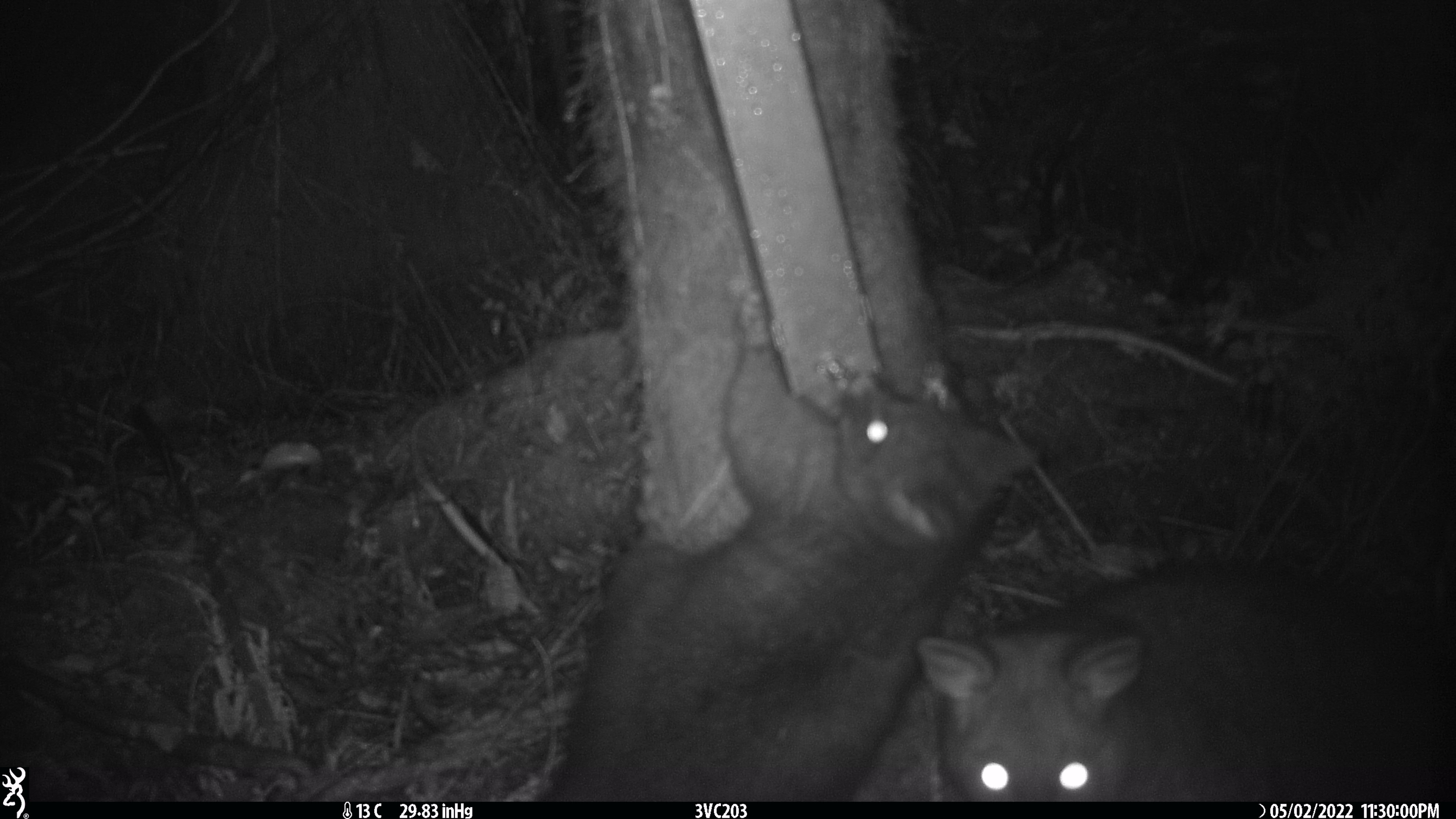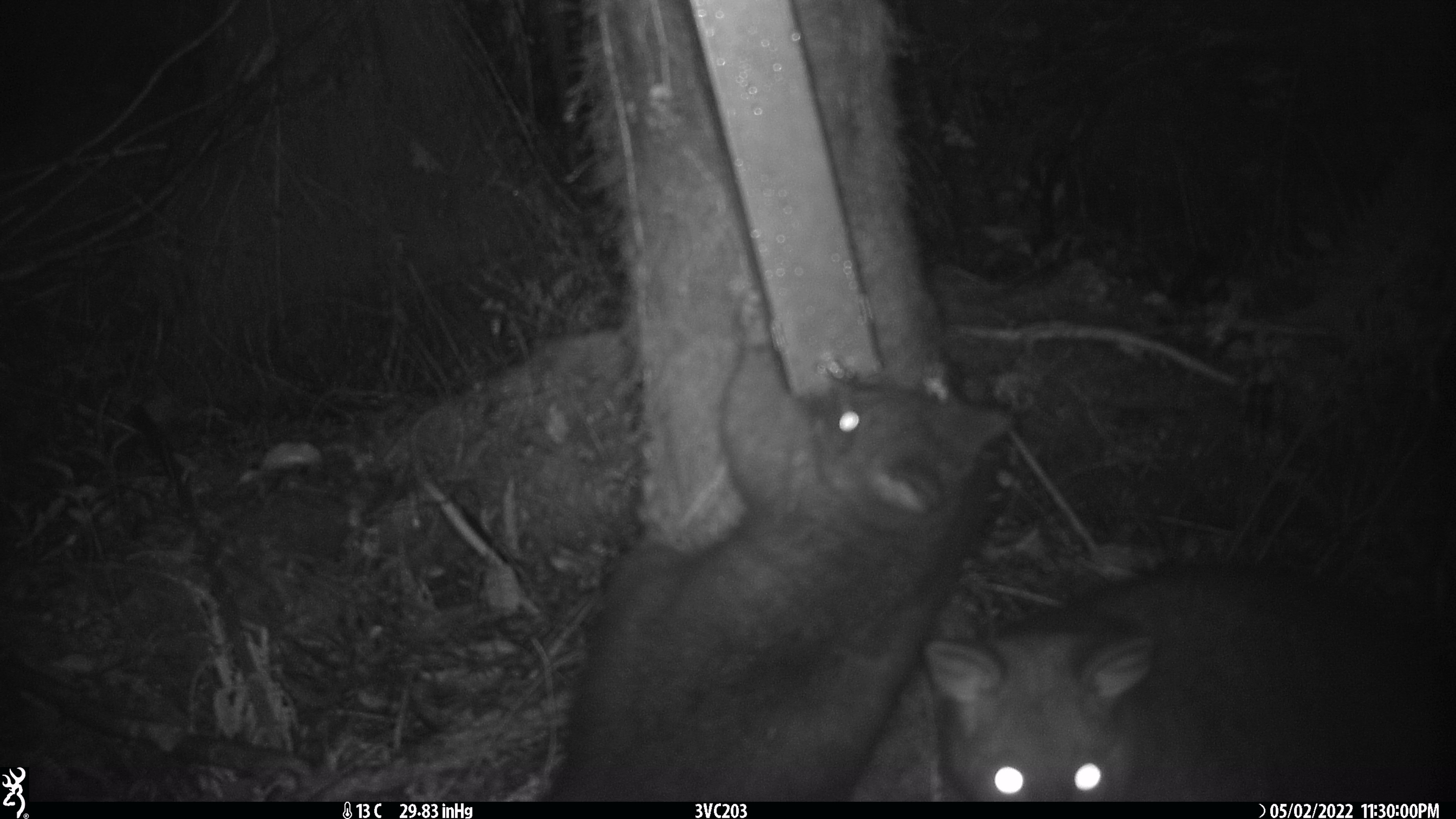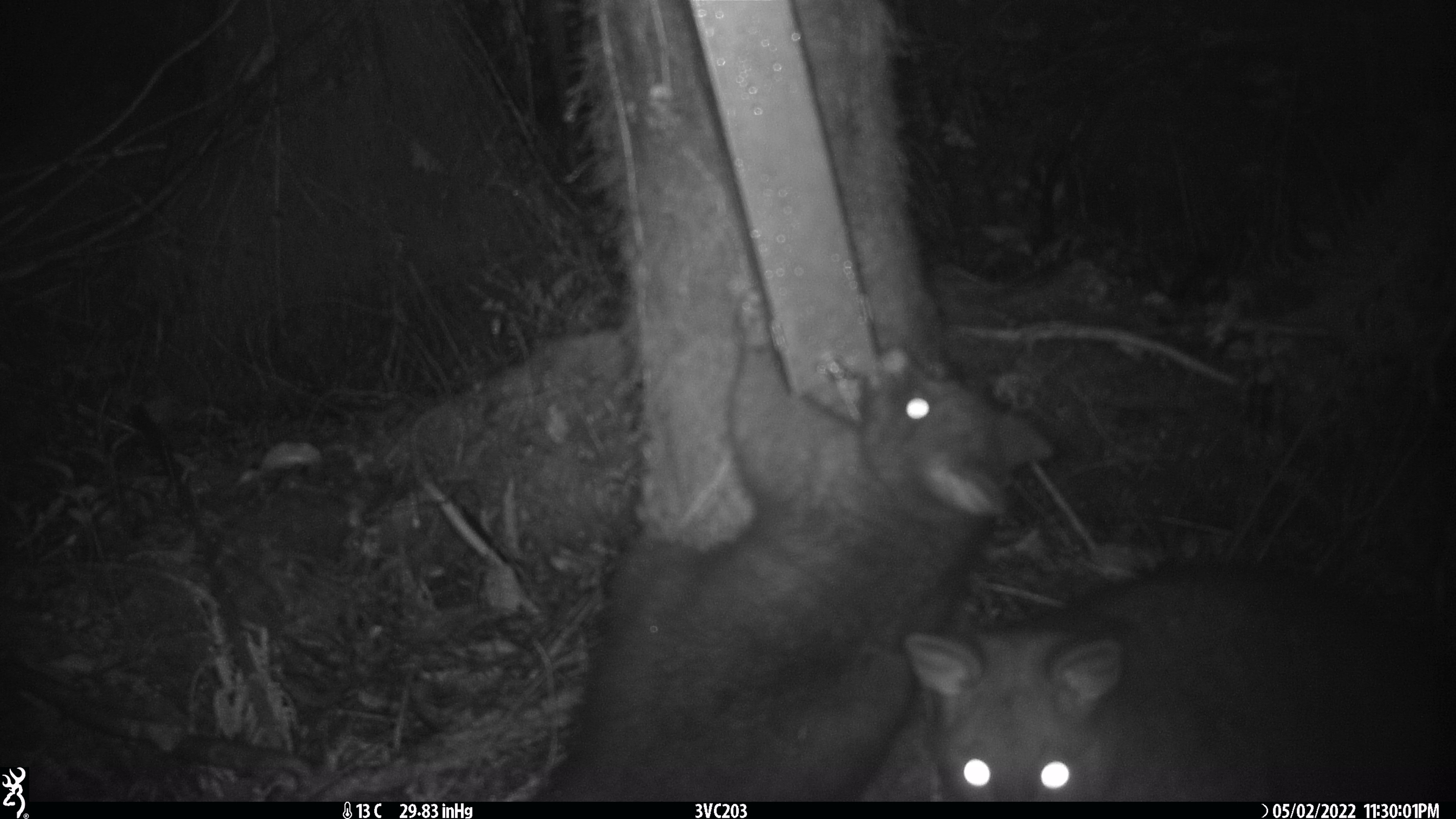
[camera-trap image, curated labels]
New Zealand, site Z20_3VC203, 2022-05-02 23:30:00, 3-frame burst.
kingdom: Animalia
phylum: Chordata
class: Mammalia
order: Diprotodontia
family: Phalangeridae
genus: Trichosurus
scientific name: Trichosurus vulpecula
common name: common brushtail possum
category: possum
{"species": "possum (common brushtail possum) (Trichosurus vulpecula)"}